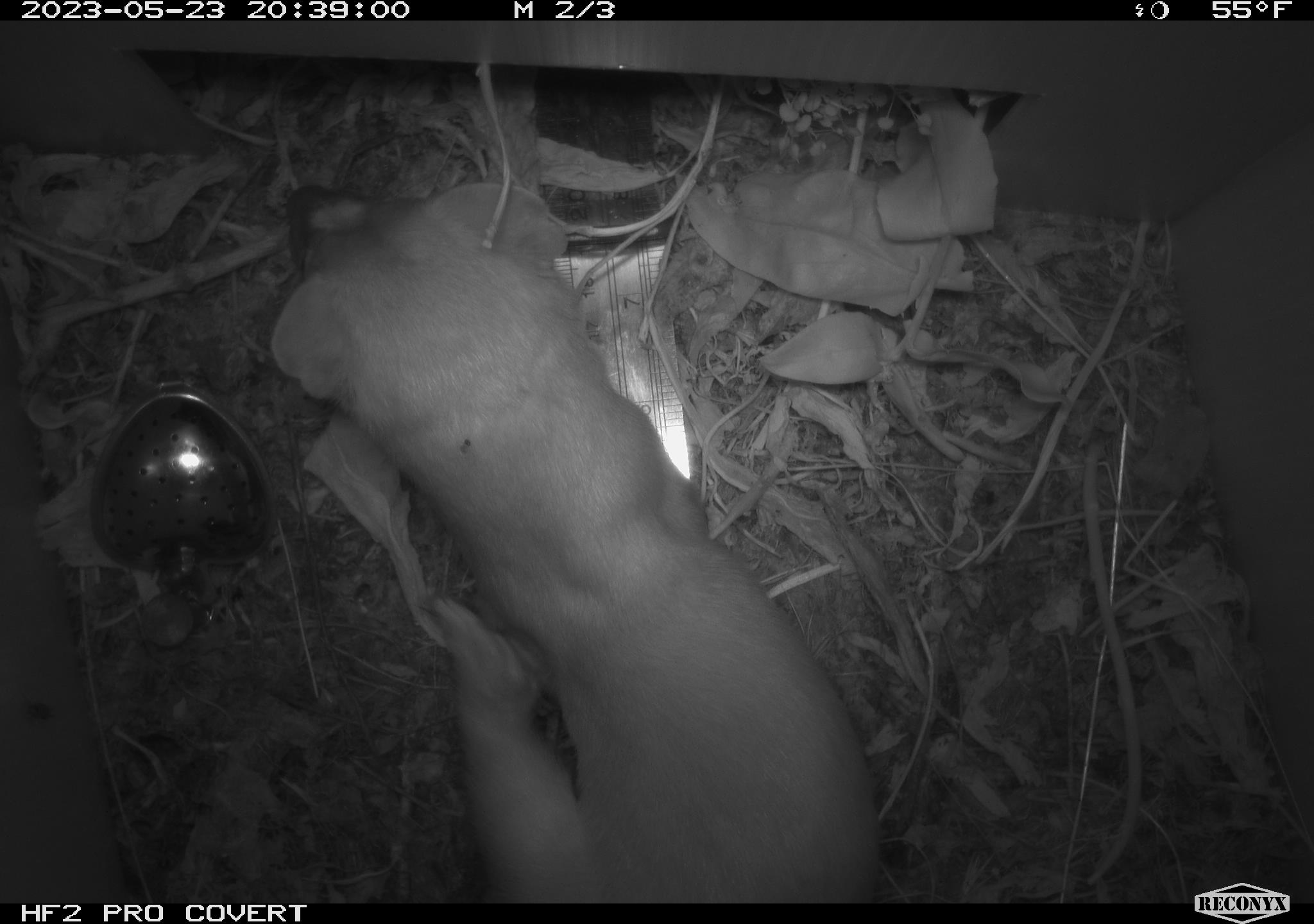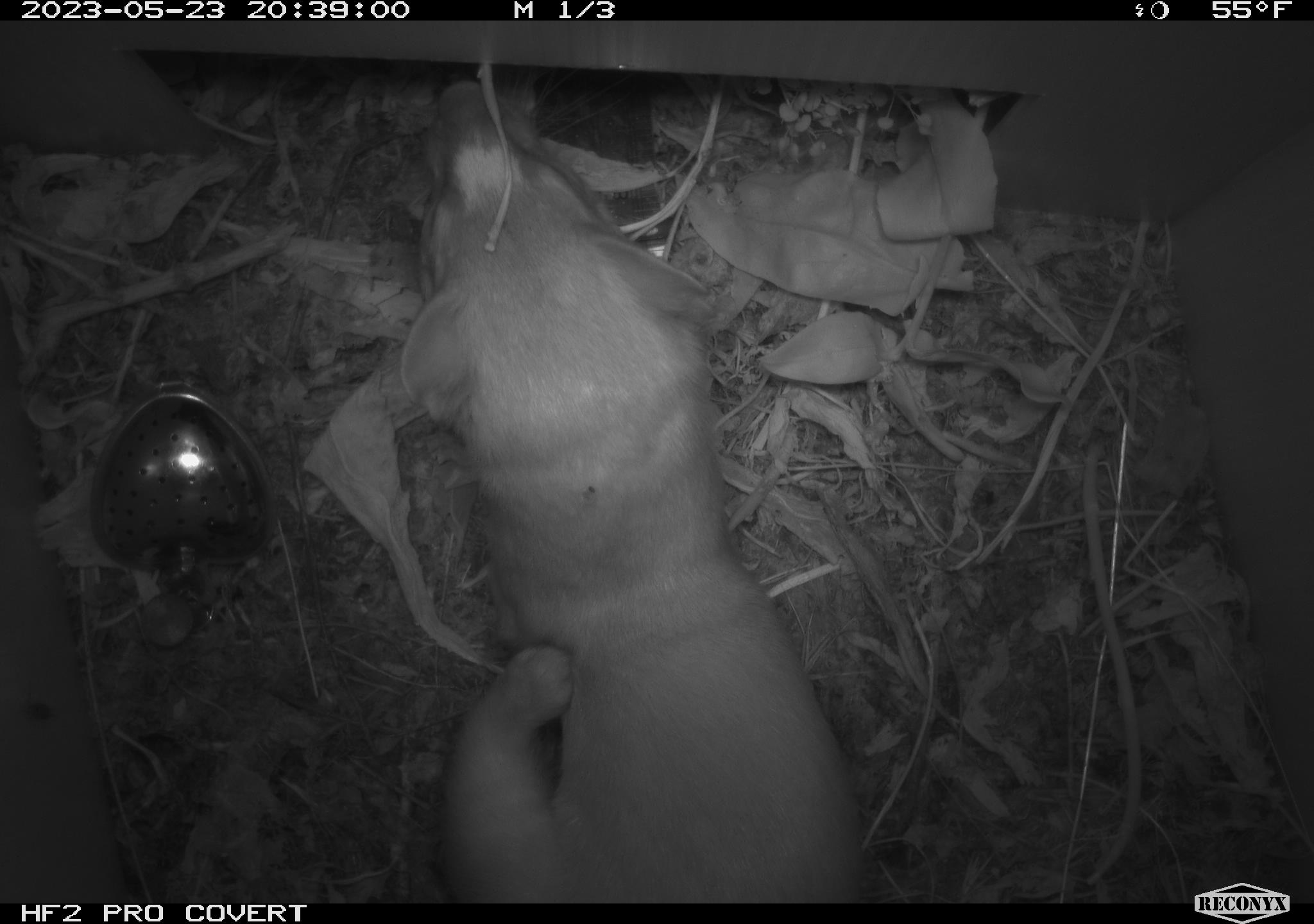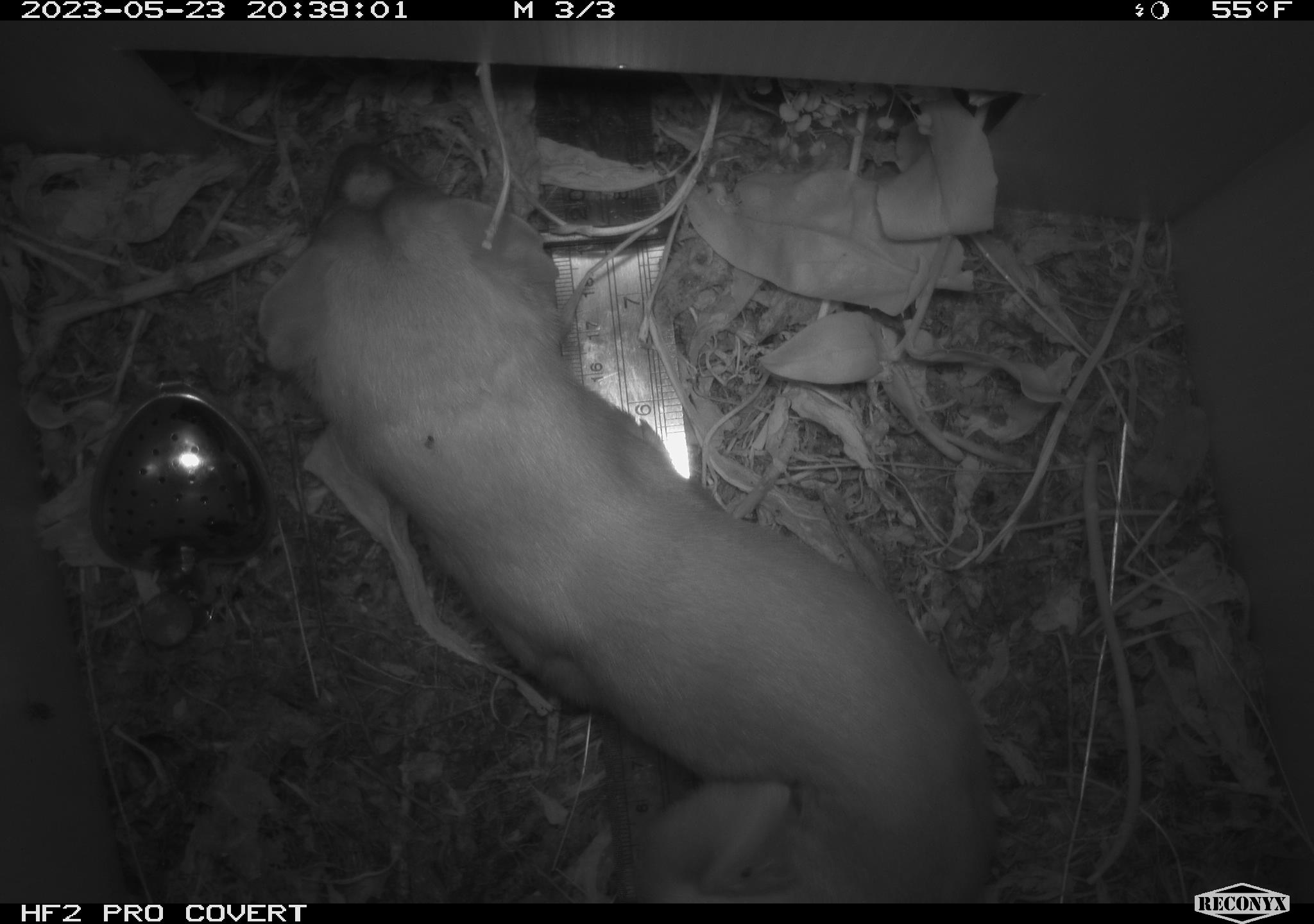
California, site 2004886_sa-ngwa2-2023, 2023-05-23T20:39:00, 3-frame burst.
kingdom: Animalia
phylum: Chordata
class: Mammalia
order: Carnivora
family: Mustelidae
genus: Neogale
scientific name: Neogale frenata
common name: long-tailed weasel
Long-tailed weasel (Neogale frenata).